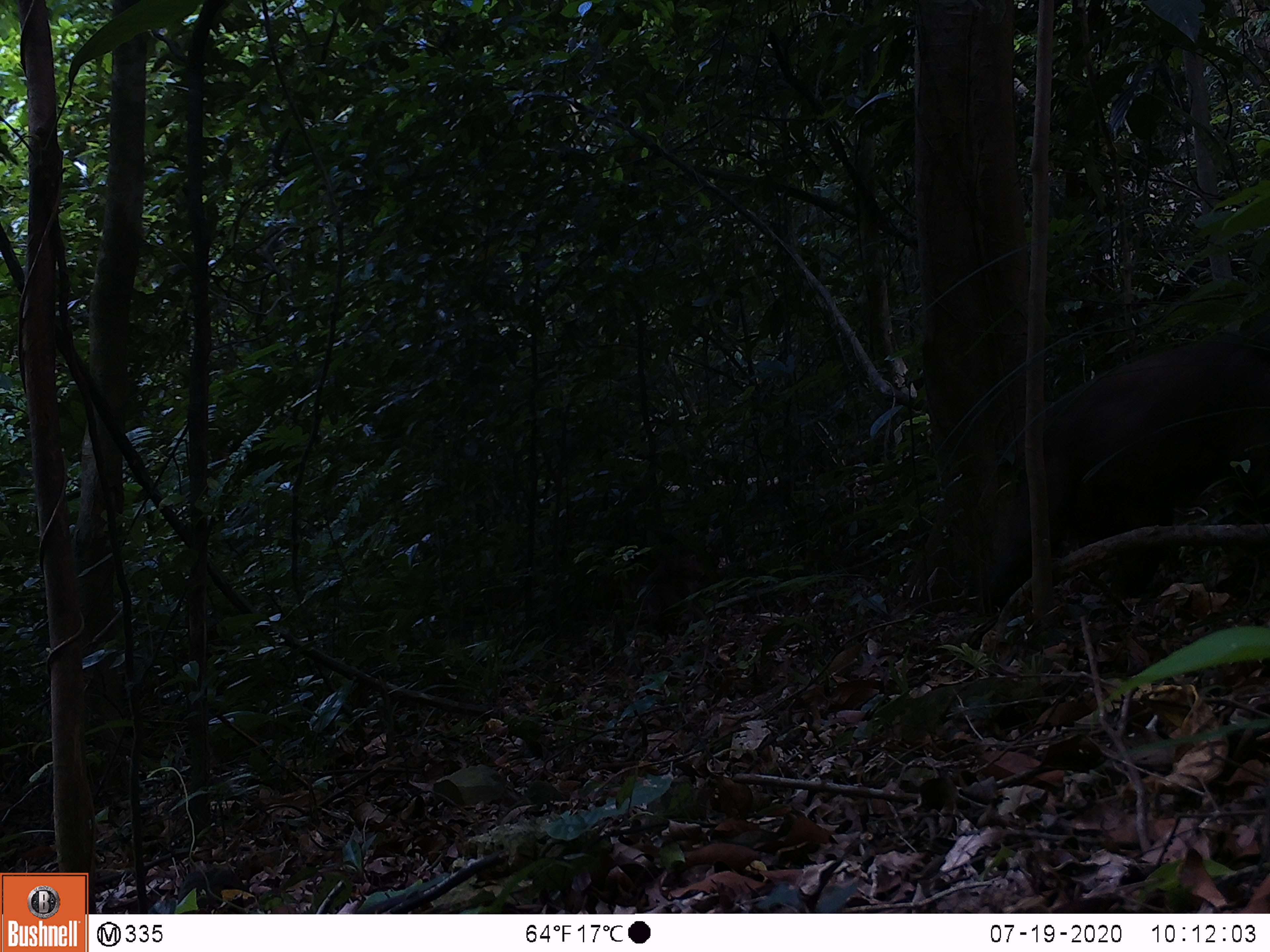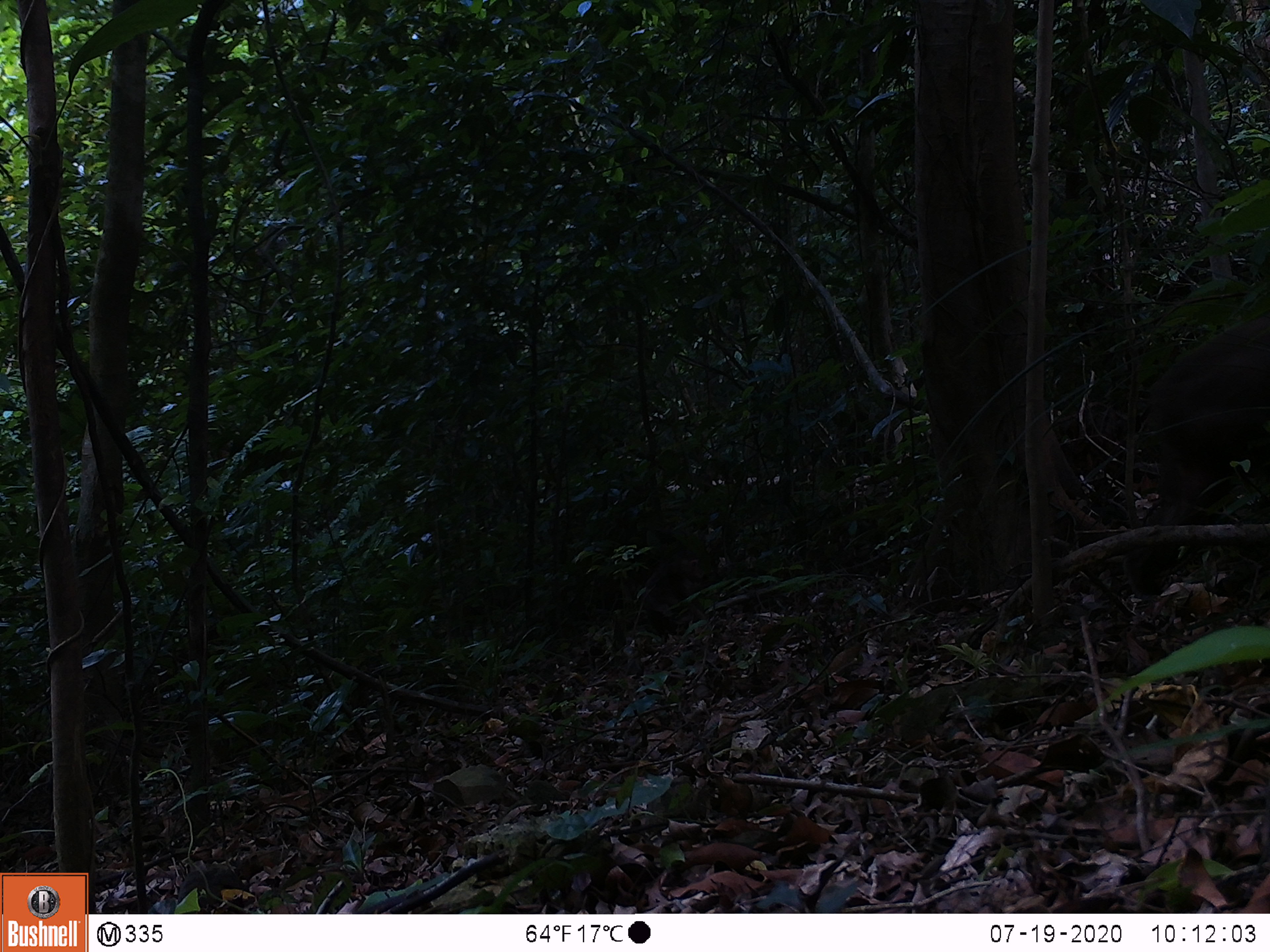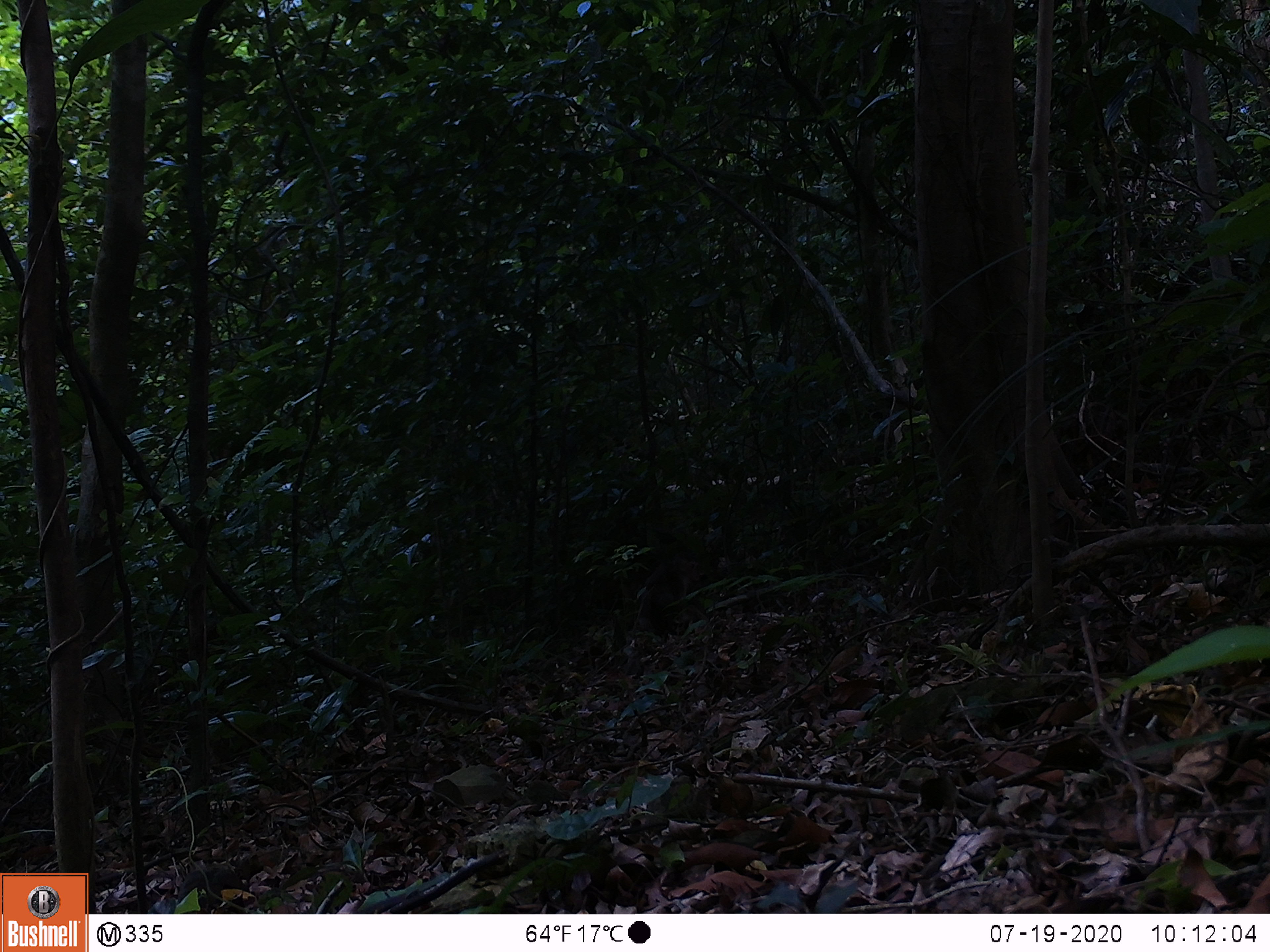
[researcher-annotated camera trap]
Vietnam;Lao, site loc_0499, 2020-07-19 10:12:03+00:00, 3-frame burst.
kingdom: Animalia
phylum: Chordata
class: Mammalia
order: Primates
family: Cercopithecidae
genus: Macaca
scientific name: Macaca arctoides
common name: stump-tailed macaque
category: stump tailed macaque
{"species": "stump tailed macaque (stump-tailed macaque) (Macaca arctoides)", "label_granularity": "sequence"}